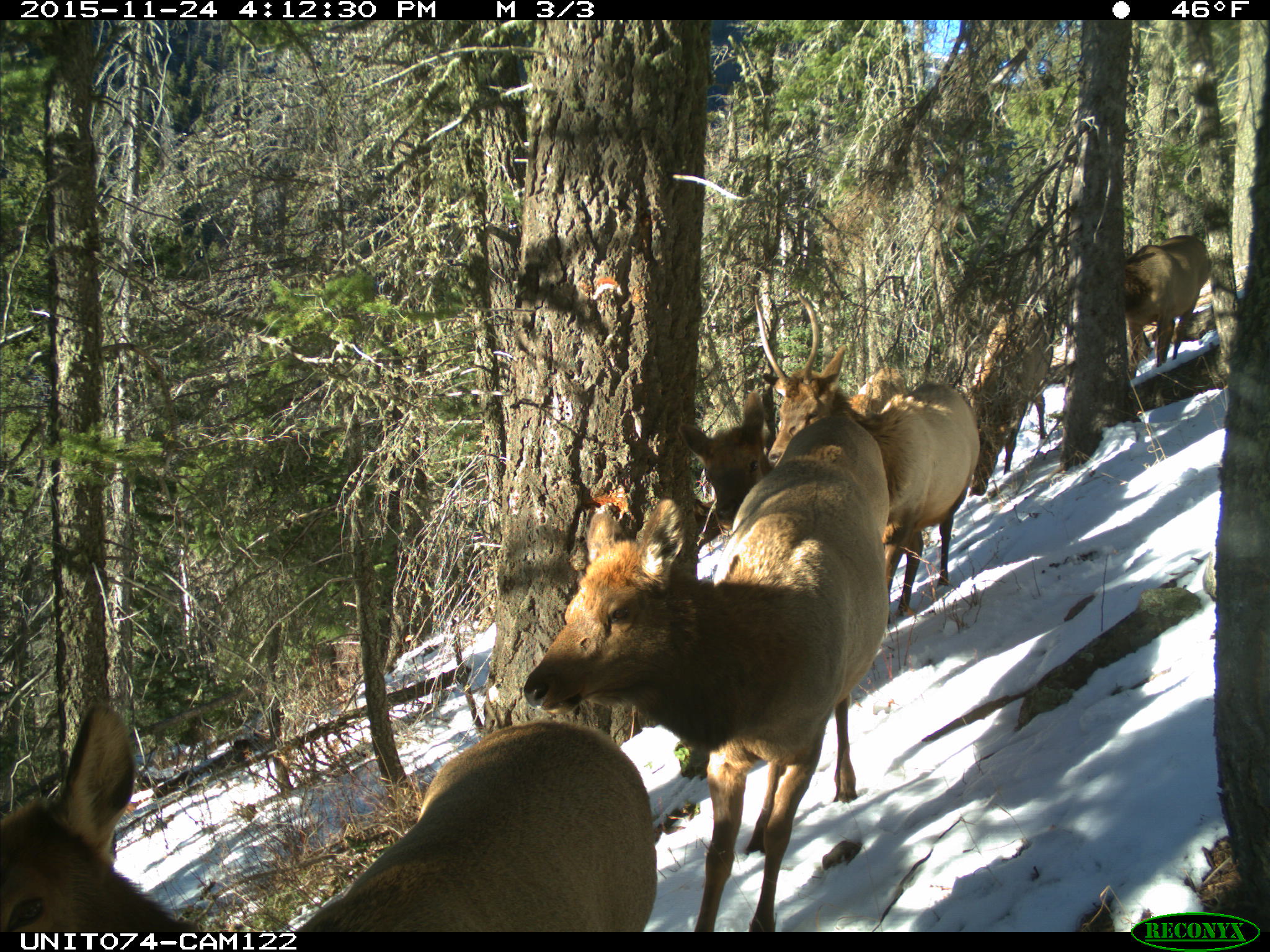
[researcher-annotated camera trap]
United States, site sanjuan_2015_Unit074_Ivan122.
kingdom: Animalia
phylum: Chordata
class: Mammalia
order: Artiodactyla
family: Cervidae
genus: Cervus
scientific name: Cervus elaphus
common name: red deer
Cervus elaphus (red deer).